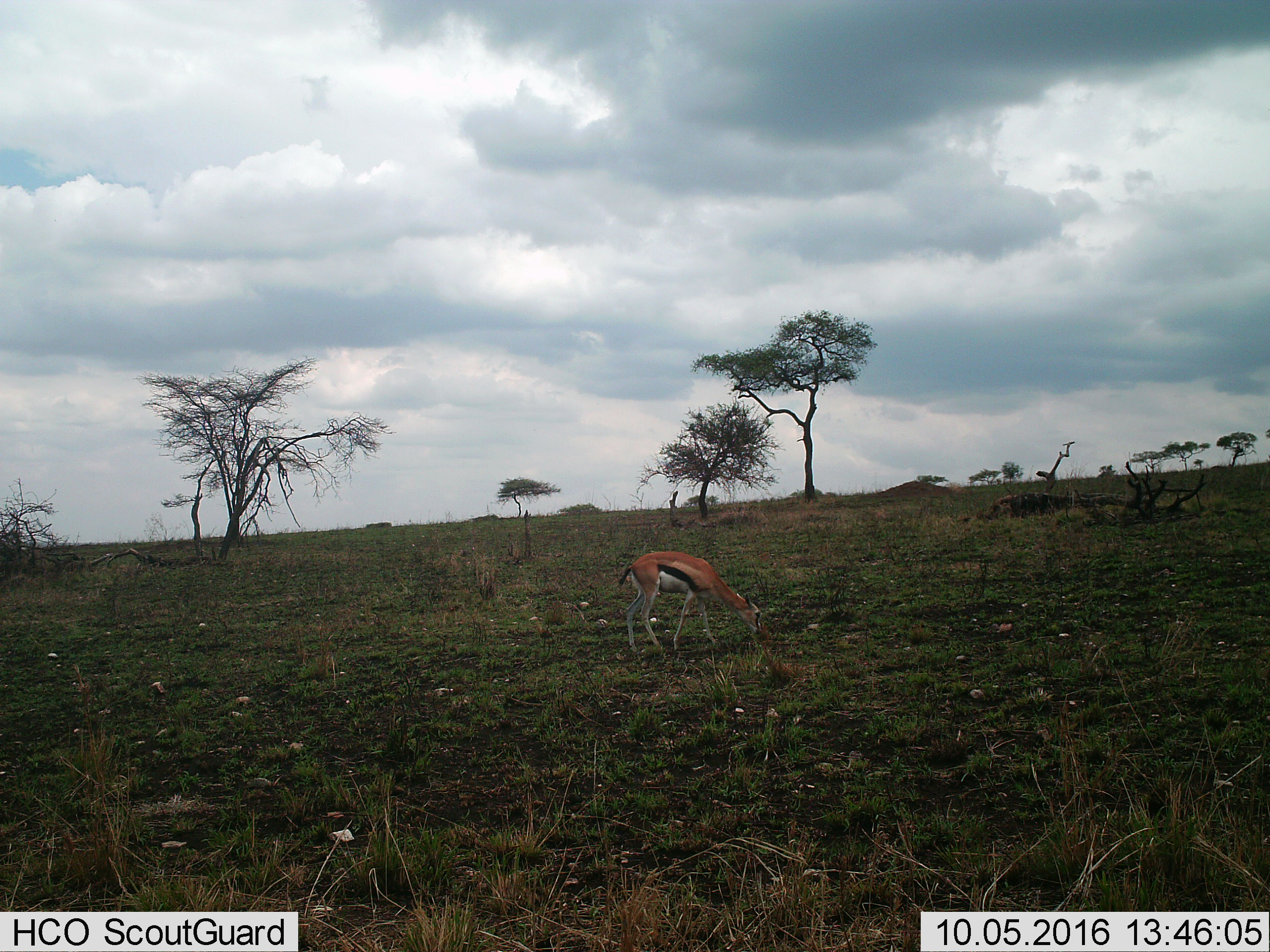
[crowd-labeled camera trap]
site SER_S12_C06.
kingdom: Animalia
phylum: Chordata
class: Mammalia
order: Artiodactyla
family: Bovidae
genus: Eudorcas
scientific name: Eudorcas thomsonii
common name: thomson's gazelle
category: gazellethomsons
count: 1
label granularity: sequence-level